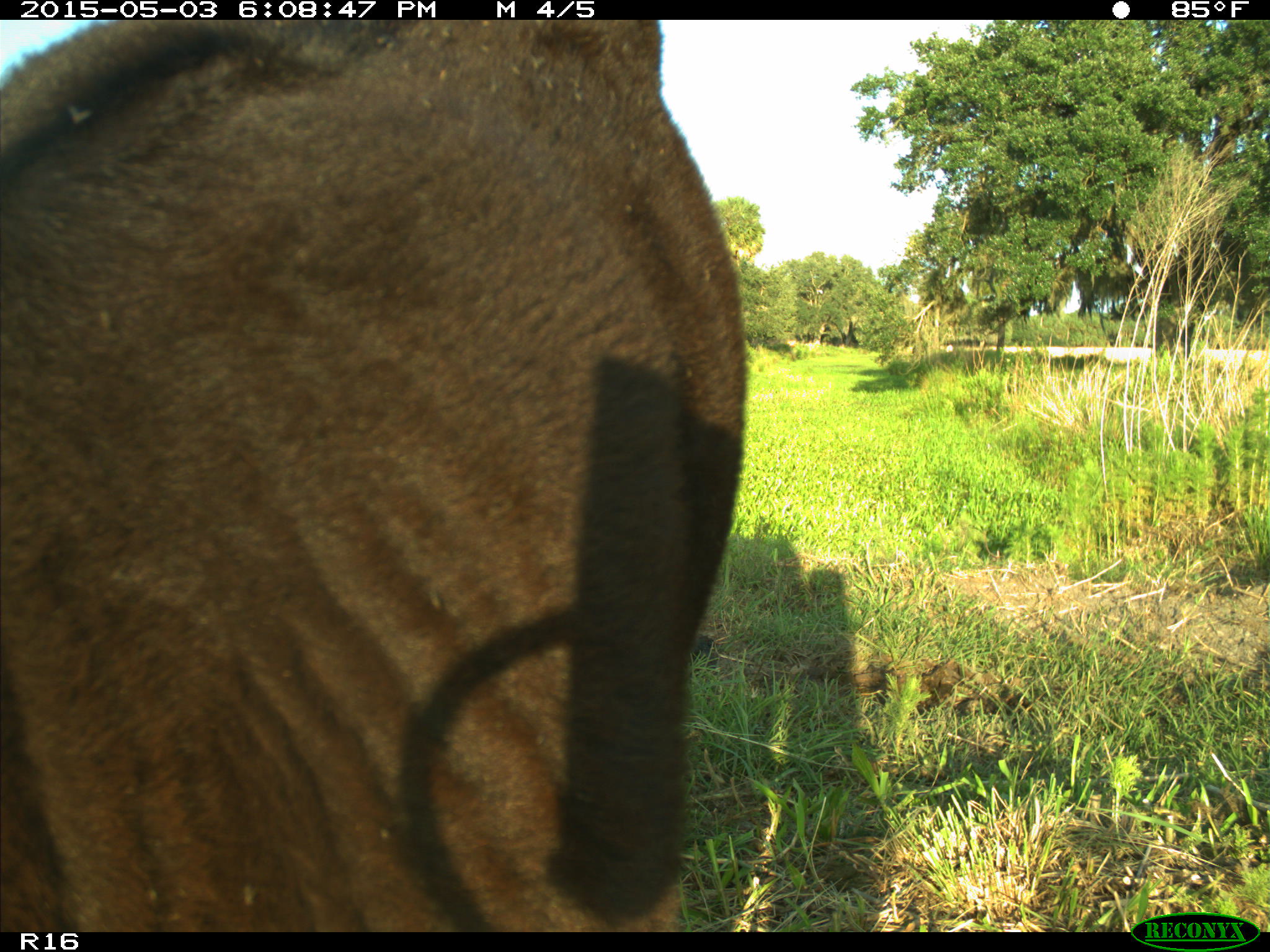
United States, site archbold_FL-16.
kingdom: Animalia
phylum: Chordata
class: Mammalia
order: Artiodactyla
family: Bovidae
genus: Bos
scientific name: Bos taurus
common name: domestic cow